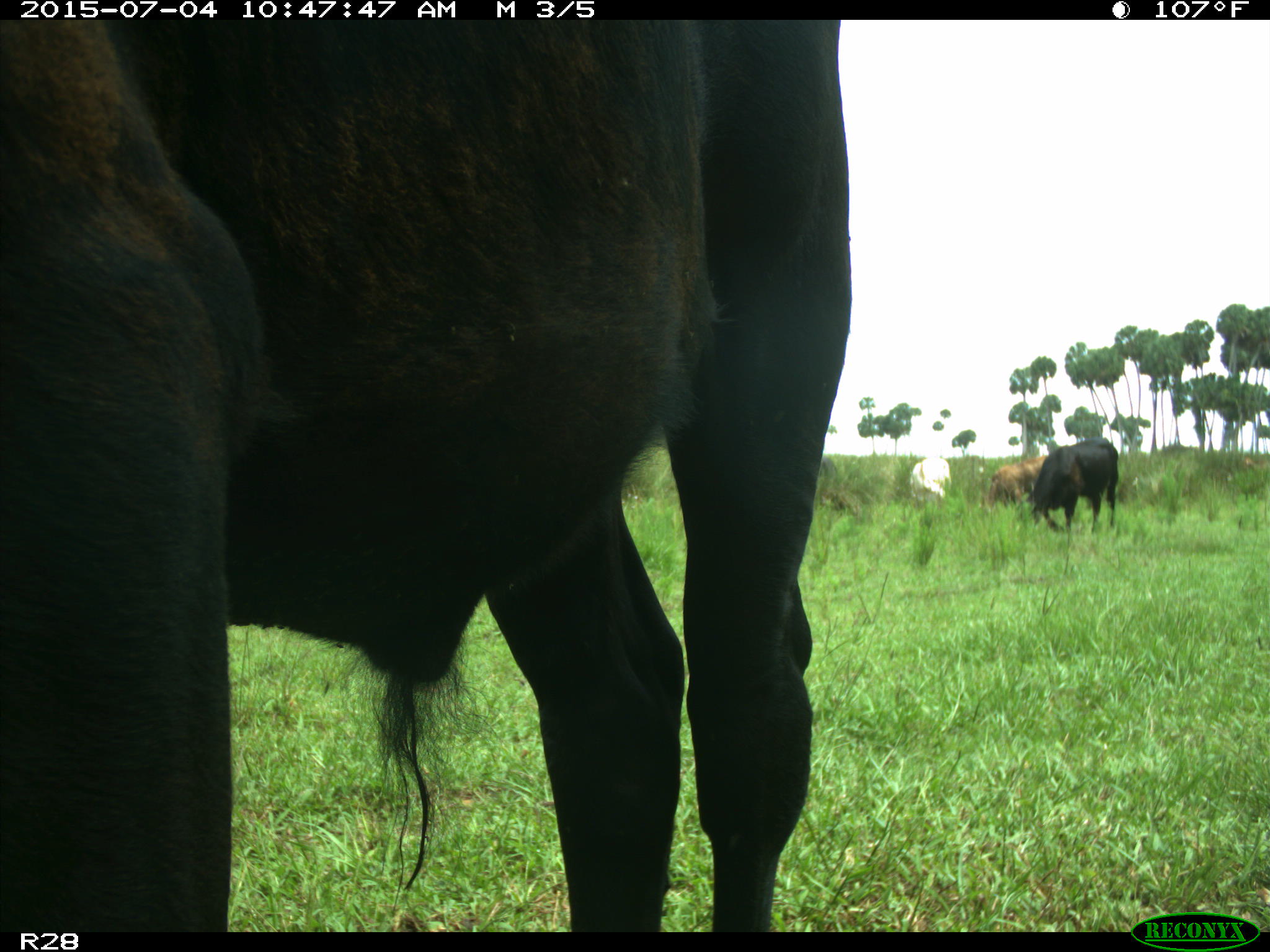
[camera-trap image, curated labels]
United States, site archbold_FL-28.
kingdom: Animalia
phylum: Chordata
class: Mammalia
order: Artiodactyla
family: Bovidae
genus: Bos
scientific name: Bos taurus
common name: domestic cow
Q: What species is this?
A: Bos taurus (domestic cow).